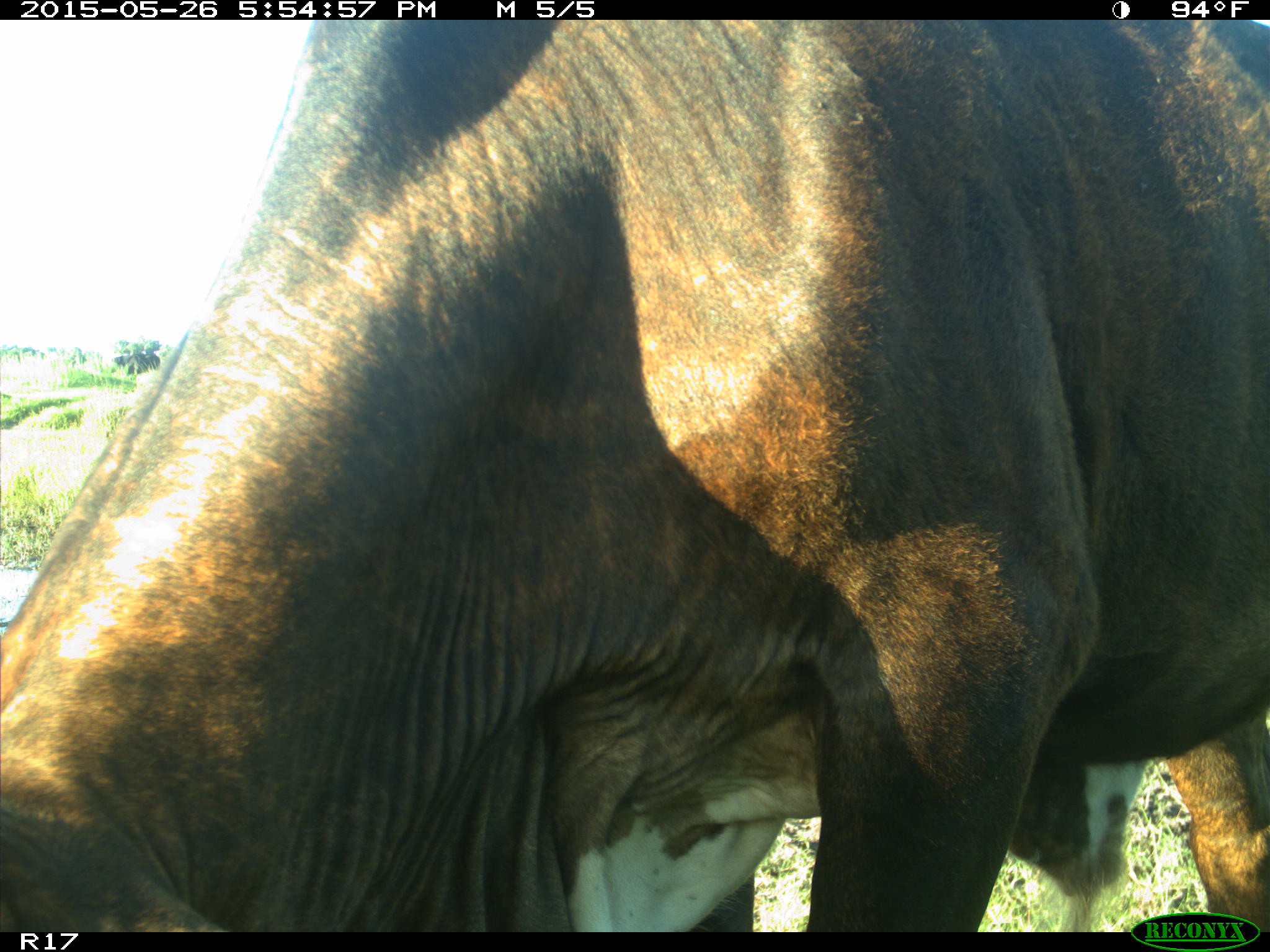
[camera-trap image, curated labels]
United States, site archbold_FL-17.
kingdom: Animalia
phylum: Chordata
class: Mammalia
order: Artiodactyla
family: Bovidae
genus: Bos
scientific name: Bos taurus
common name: domestic cow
Bos taurus (domestic cow).